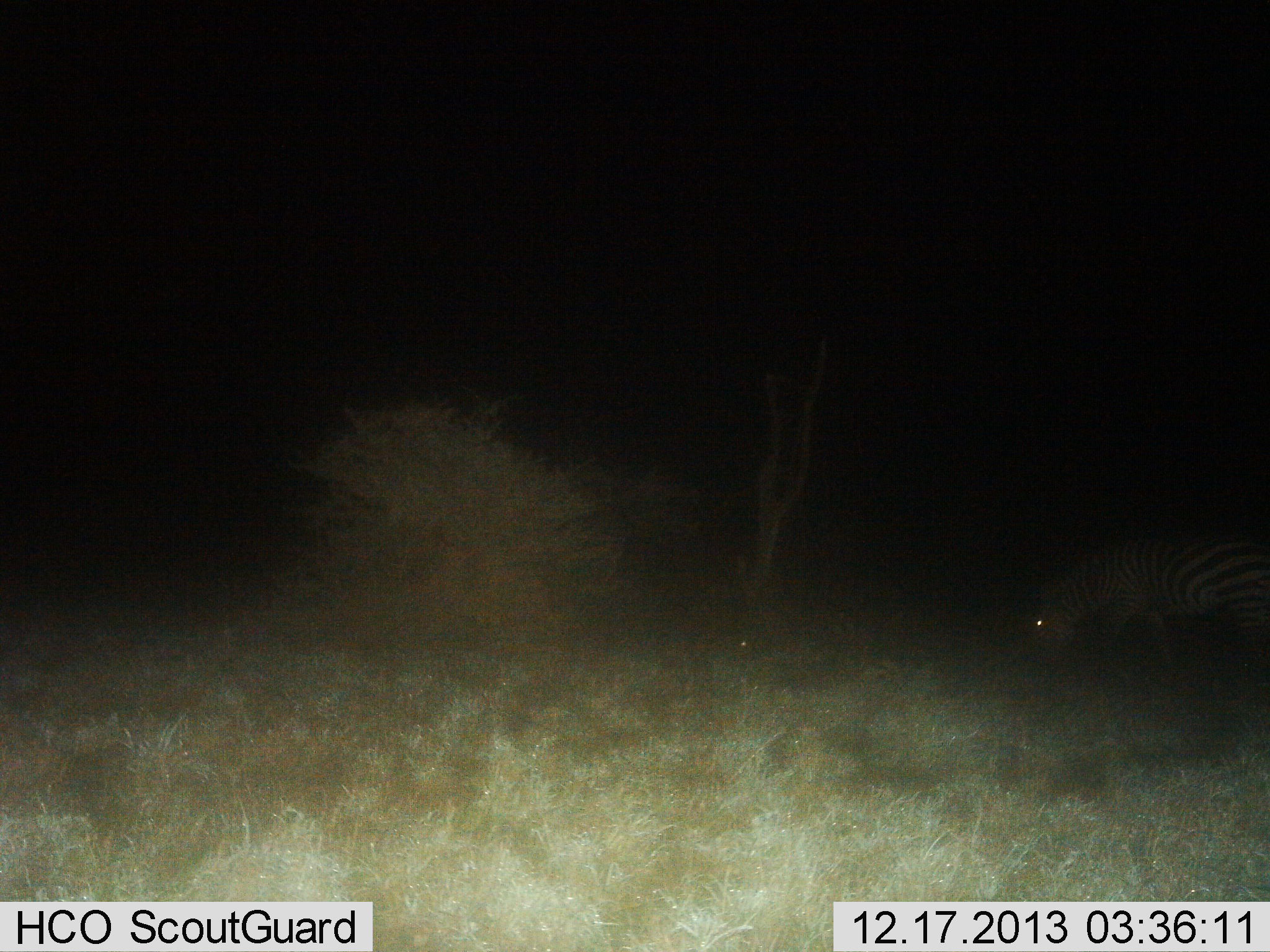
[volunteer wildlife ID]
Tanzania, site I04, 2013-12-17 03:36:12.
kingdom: Animalia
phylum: Chordata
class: Mammalia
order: Perissodactyla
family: Equidae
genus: Equus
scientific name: Equus quagga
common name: plains zebra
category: zebra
Zebra (plains zebra) (Equus quagga), count 1. Behavior (volunteer vote fractions): standing 10%, resting 0%, moving 0%, interacting 0%. Young present (vote fraction): 0%. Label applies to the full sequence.